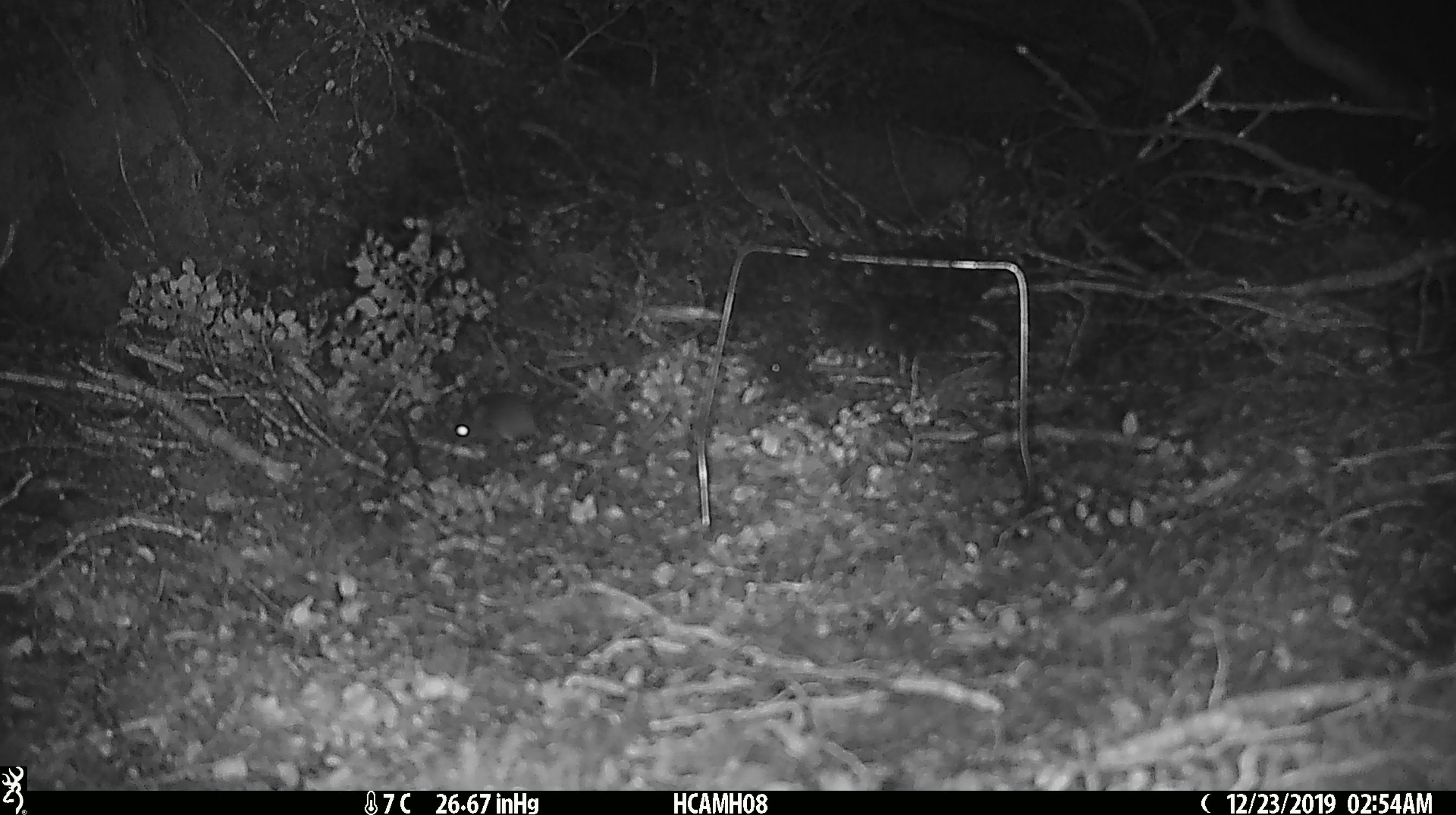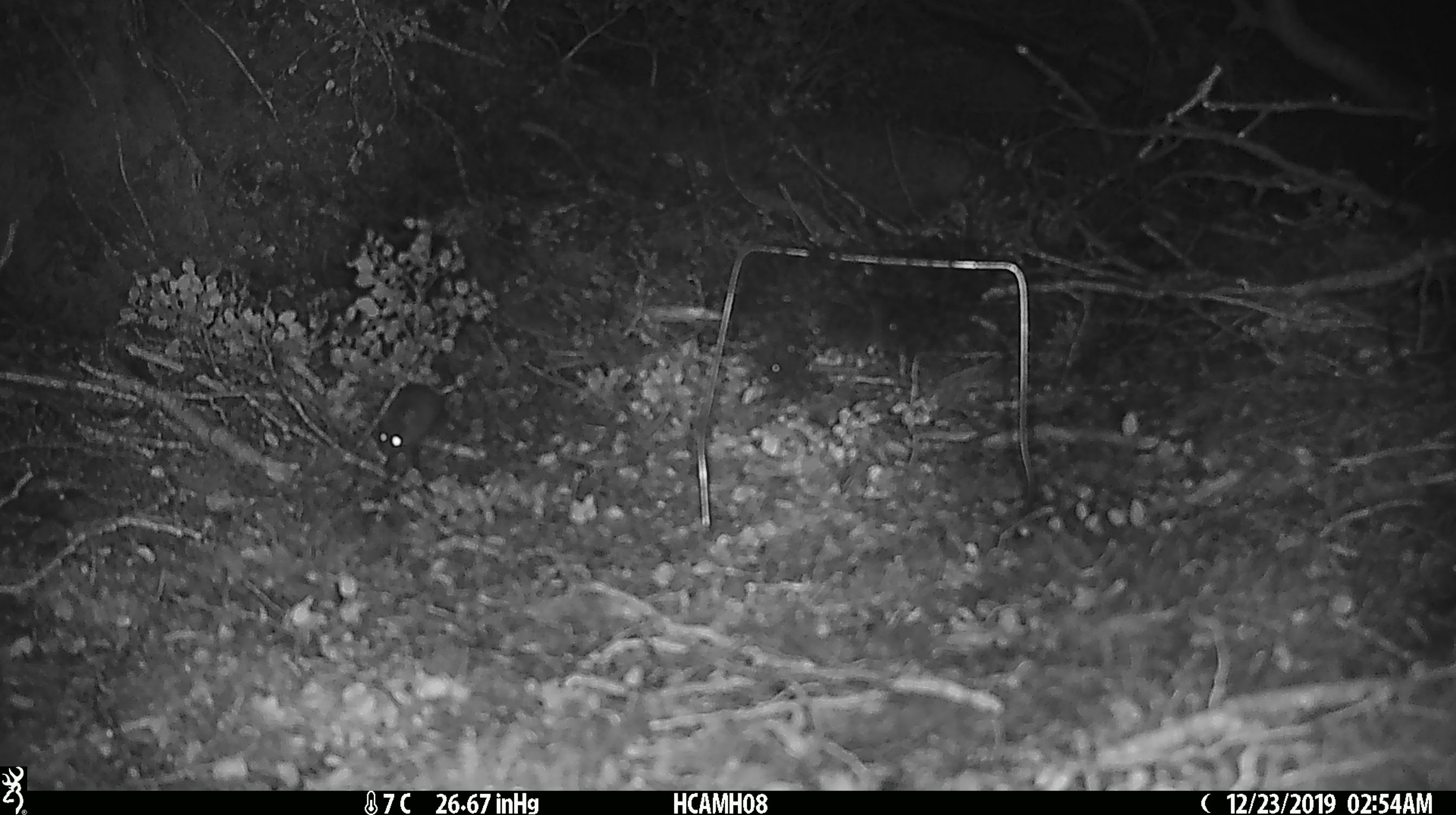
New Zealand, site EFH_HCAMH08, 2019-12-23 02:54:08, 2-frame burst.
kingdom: Animalia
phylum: Chordata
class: Mammalia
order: Rodentia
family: Muridae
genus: Mus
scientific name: Mus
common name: mouse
Mouse (Mus).